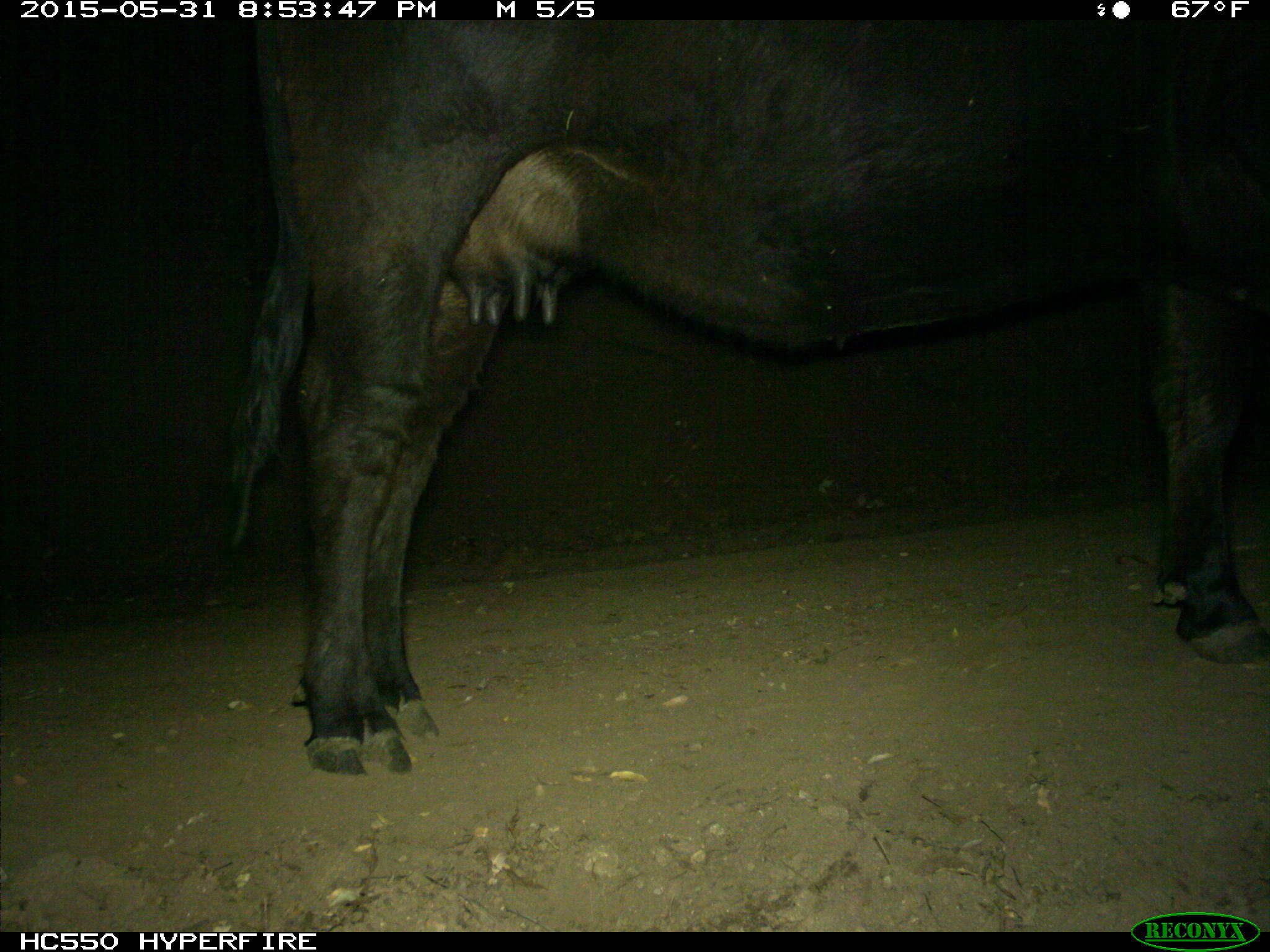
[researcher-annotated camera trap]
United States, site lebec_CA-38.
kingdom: Animalia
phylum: Chordata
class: Mammalia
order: Artiodactyla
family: Bovidae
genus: Bos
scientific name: Bos taurus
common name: domestic cow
Bos taurus (domestic cow).